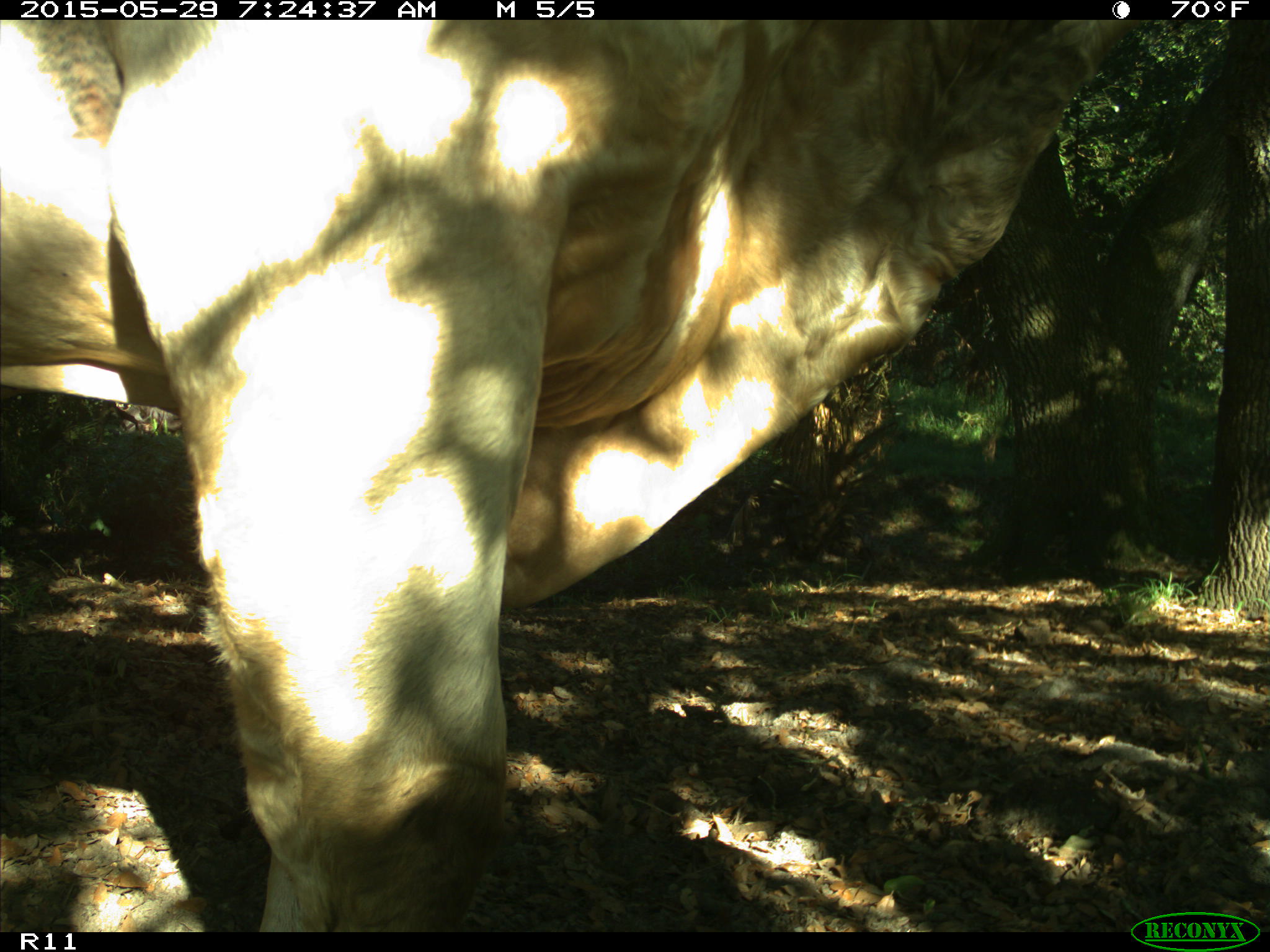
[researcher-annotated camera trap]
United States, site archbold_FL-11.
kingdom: Animalia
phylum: Chordata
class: Mammalia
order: Artiodactyla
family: Bovidae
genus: Bos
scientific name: Bos taurus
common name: domestic cow